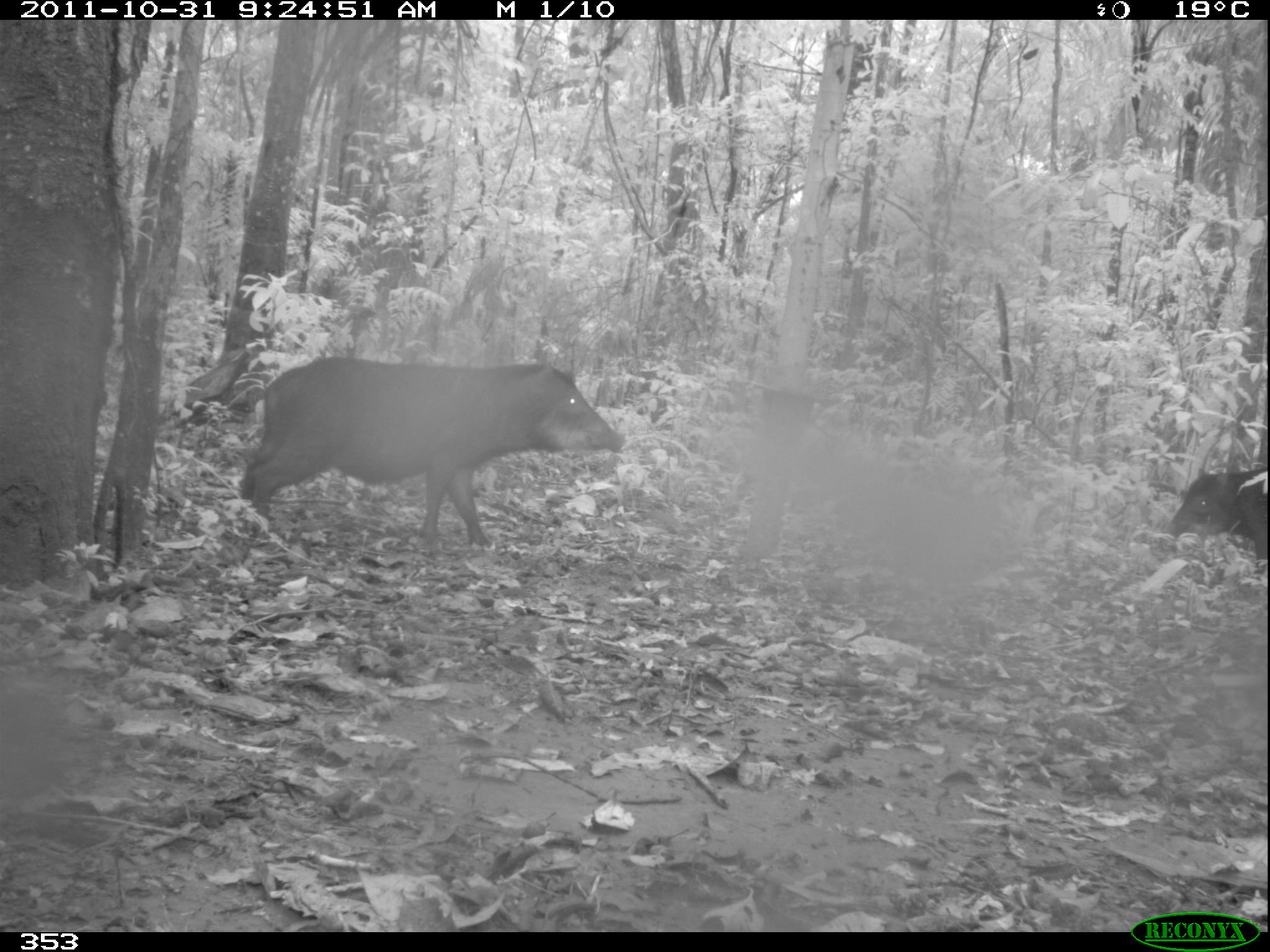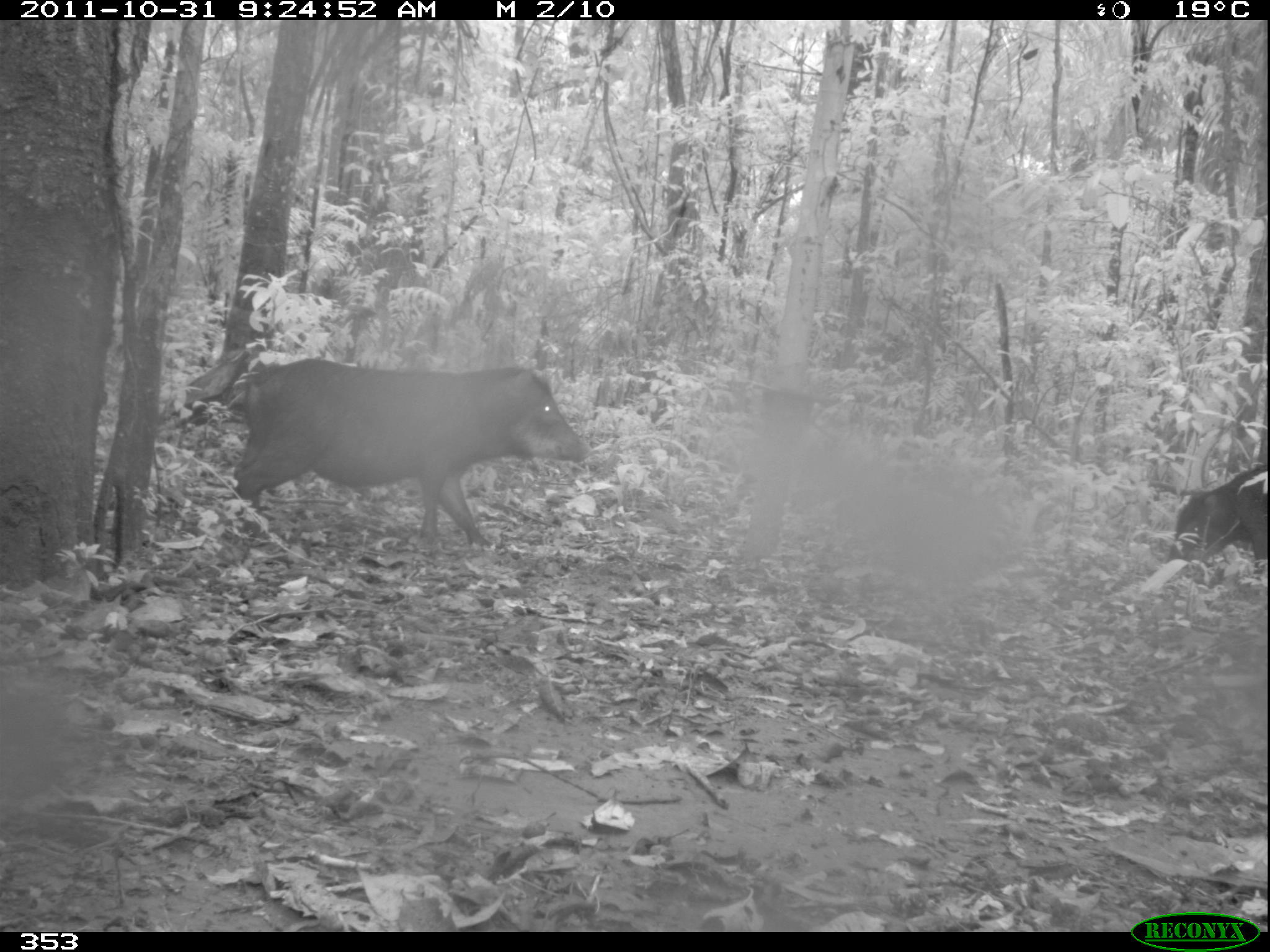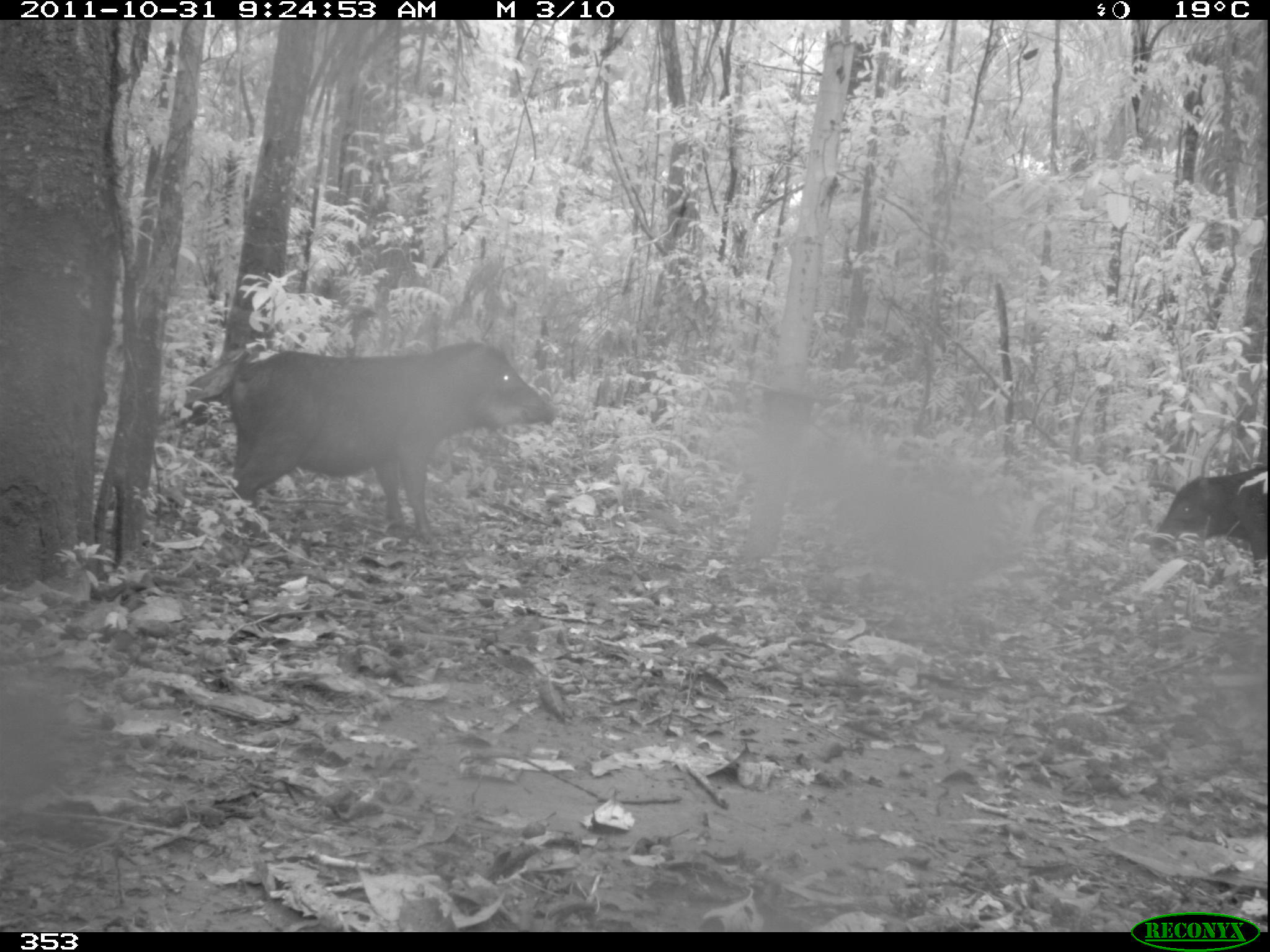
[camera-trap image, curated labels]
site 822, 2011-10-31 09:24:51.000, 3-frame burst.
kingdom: Animalia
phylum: Chordata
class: Mammalia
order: Artiodactyla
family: Tayassuidae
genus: Tayassu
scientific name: Tayassu pecari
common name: white-lipped peccary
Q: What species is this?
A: Tayassu pecari (white-lipped peccary).